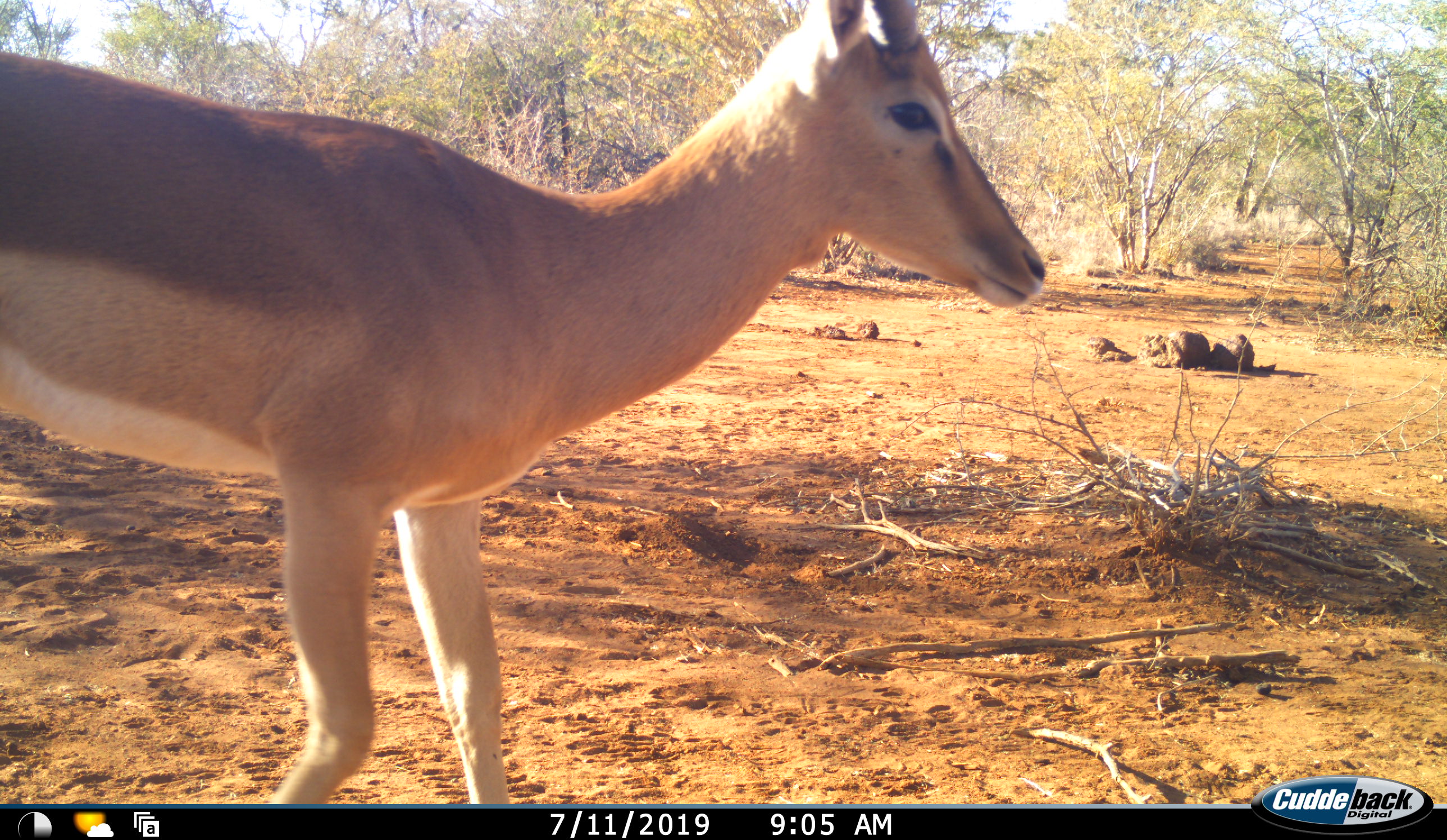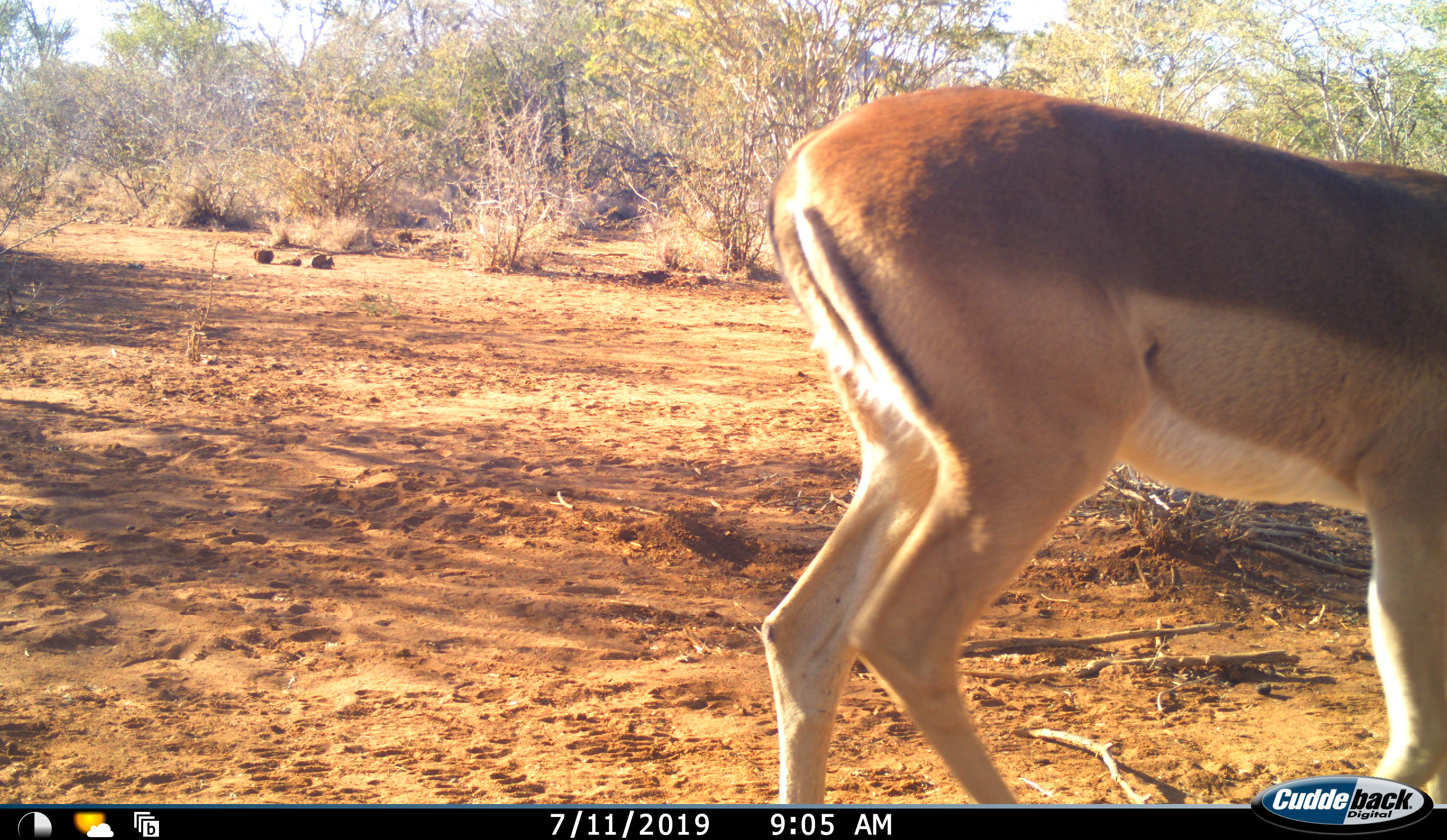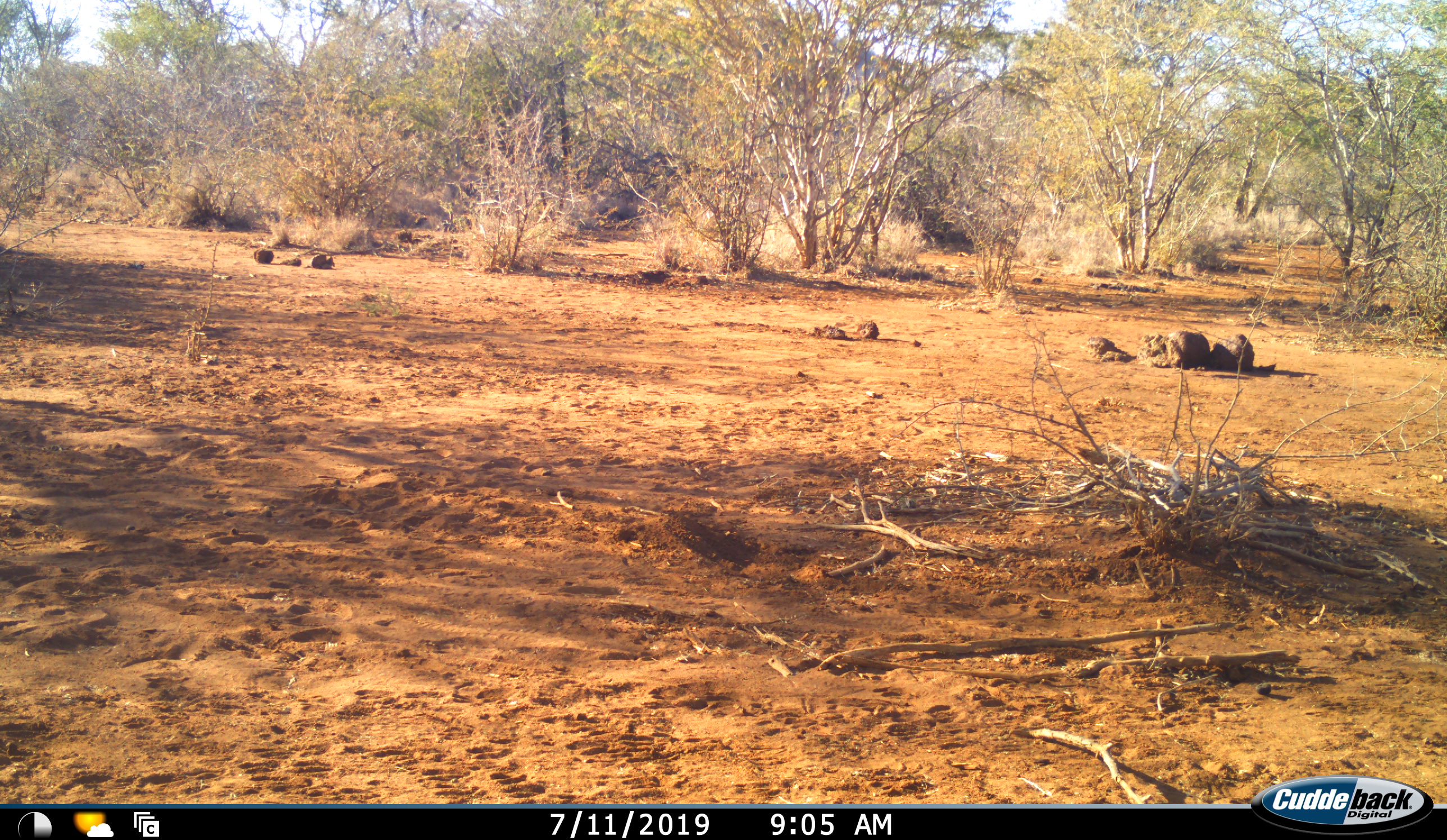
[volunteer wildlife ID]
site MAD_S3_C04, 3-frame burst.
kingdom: Animalia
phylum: Chordata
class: Mammalia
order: Artiodactyla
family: Bovidae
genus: Aepyceros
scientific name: Aepyceros melampus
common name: impala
Impala (Aepyceros melampus), count 1. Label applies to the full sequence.